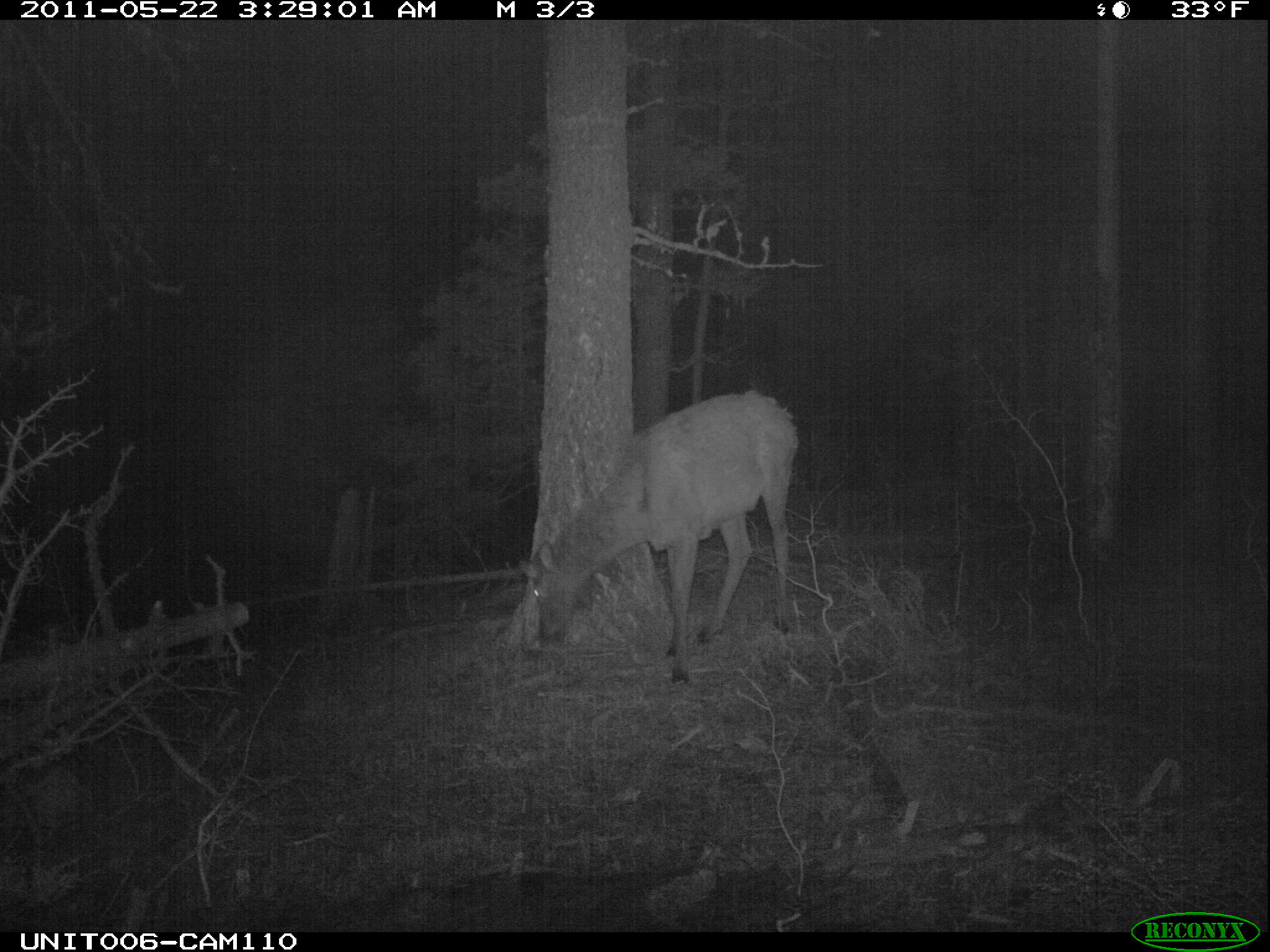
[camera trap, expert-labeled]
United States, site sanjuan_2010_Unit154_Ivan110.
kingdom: Animalia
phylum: Chordata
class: Mammalia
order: Artiodactyla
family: Cervidae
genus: Cervus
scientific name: Cervus elaphus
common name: red deer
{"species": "Cervus elaphus (red deer)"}